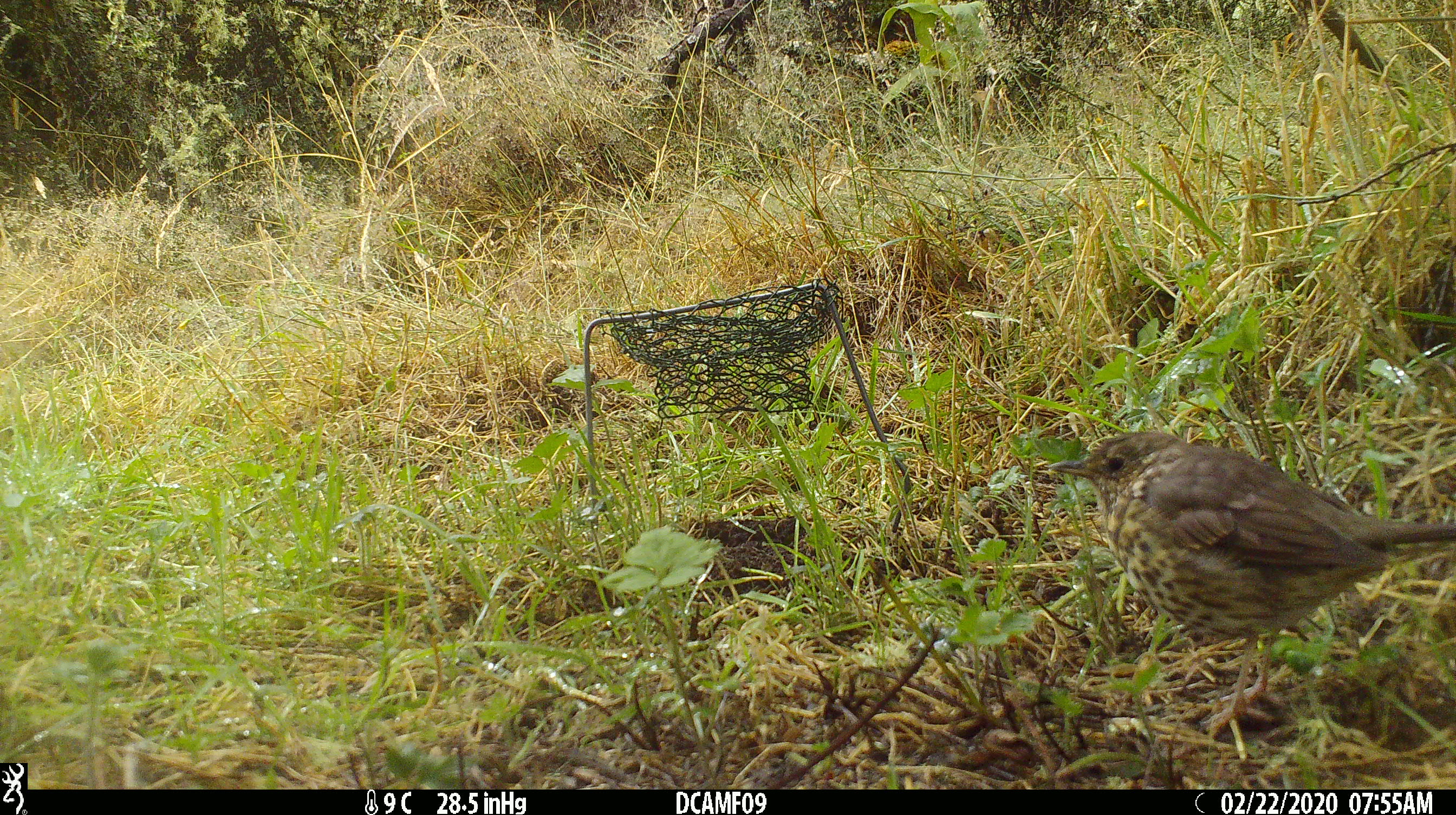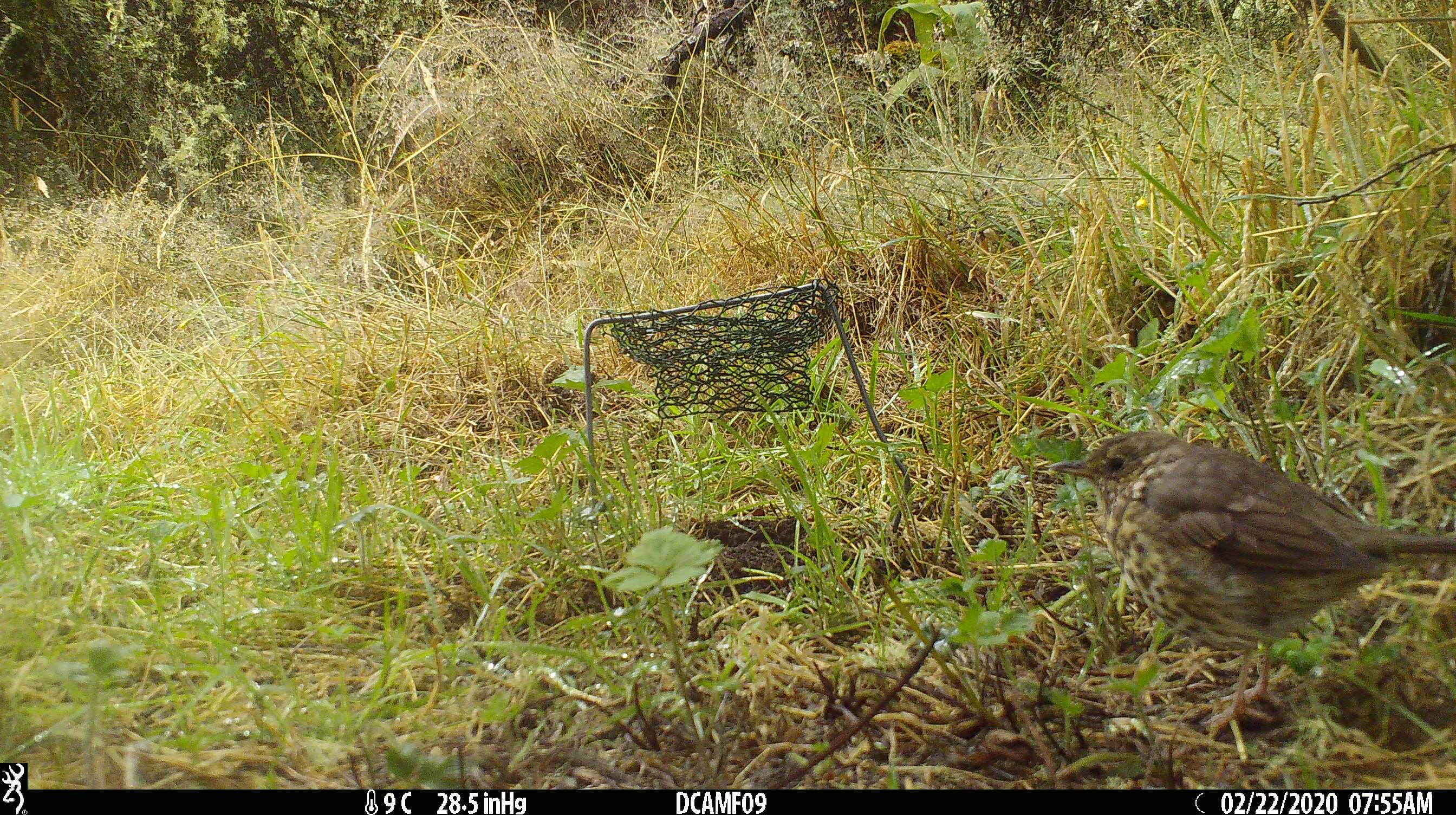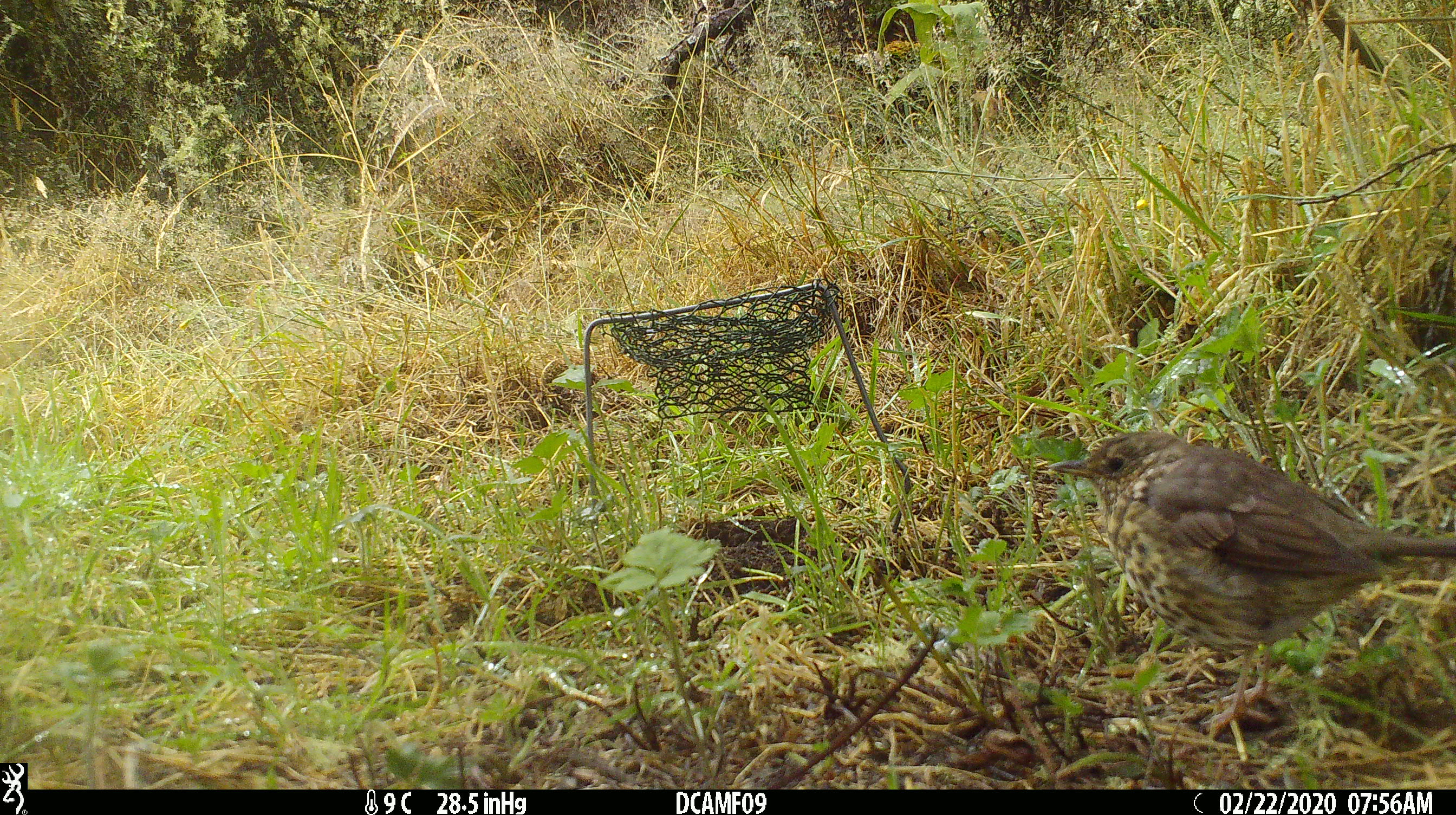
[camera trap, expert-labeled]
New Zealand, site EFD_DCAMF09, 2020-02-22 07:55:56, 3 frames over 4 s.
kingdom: Animalia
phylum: Chordata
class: Aves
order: Passeriformes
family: Turdidae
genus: Turdus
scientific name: Turdus philomelos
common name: song thrush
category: thrush